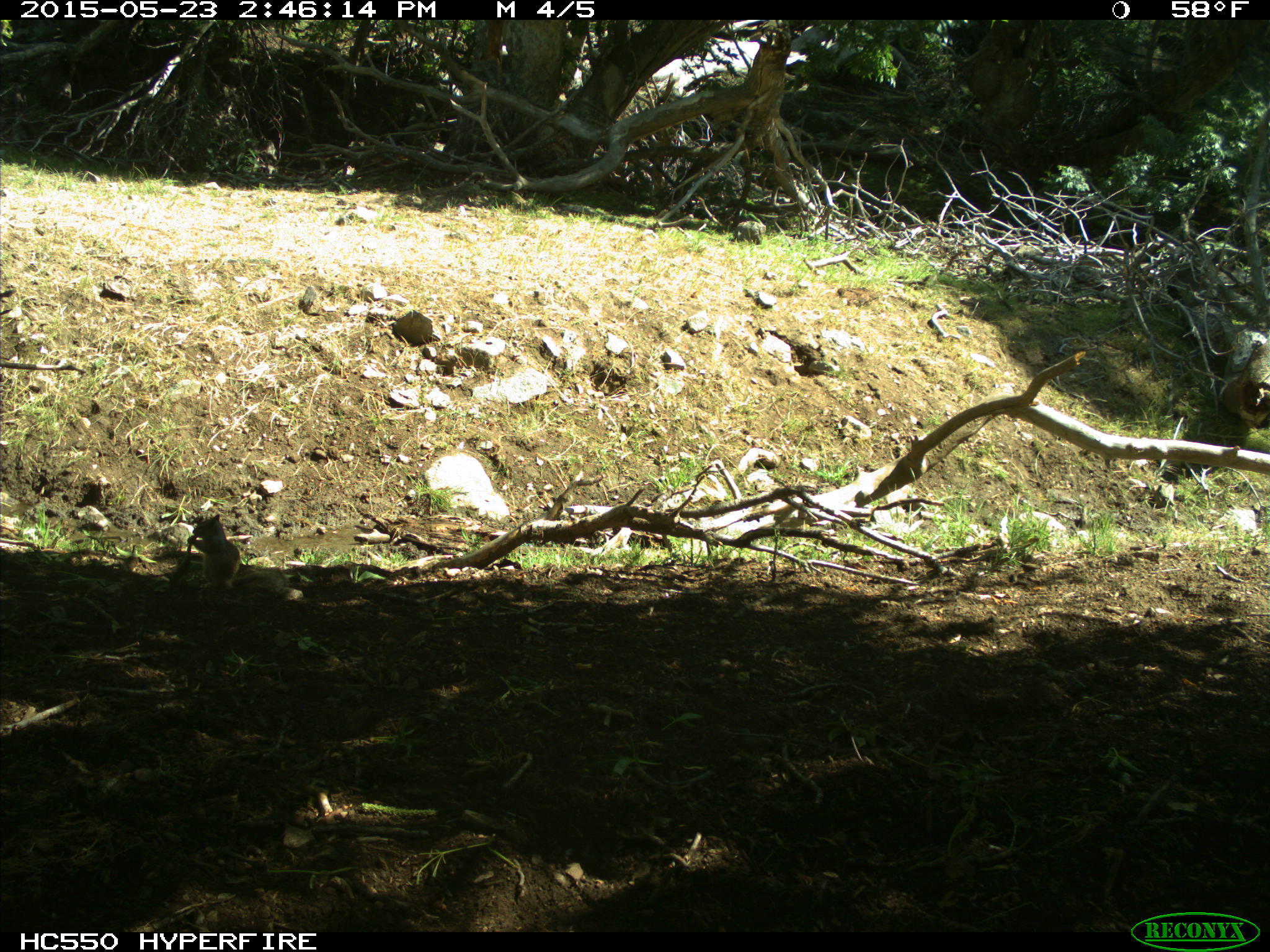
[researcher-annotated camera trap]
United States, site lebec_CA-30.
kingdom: Animalia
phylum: Chordata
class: Mammalia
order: Rodentia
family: Sciuridae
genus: Otospermophilus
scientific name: Otospermophilus beecheyi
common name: california ground squirrel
Otospermophilus beecheyi (california ground squirrel).